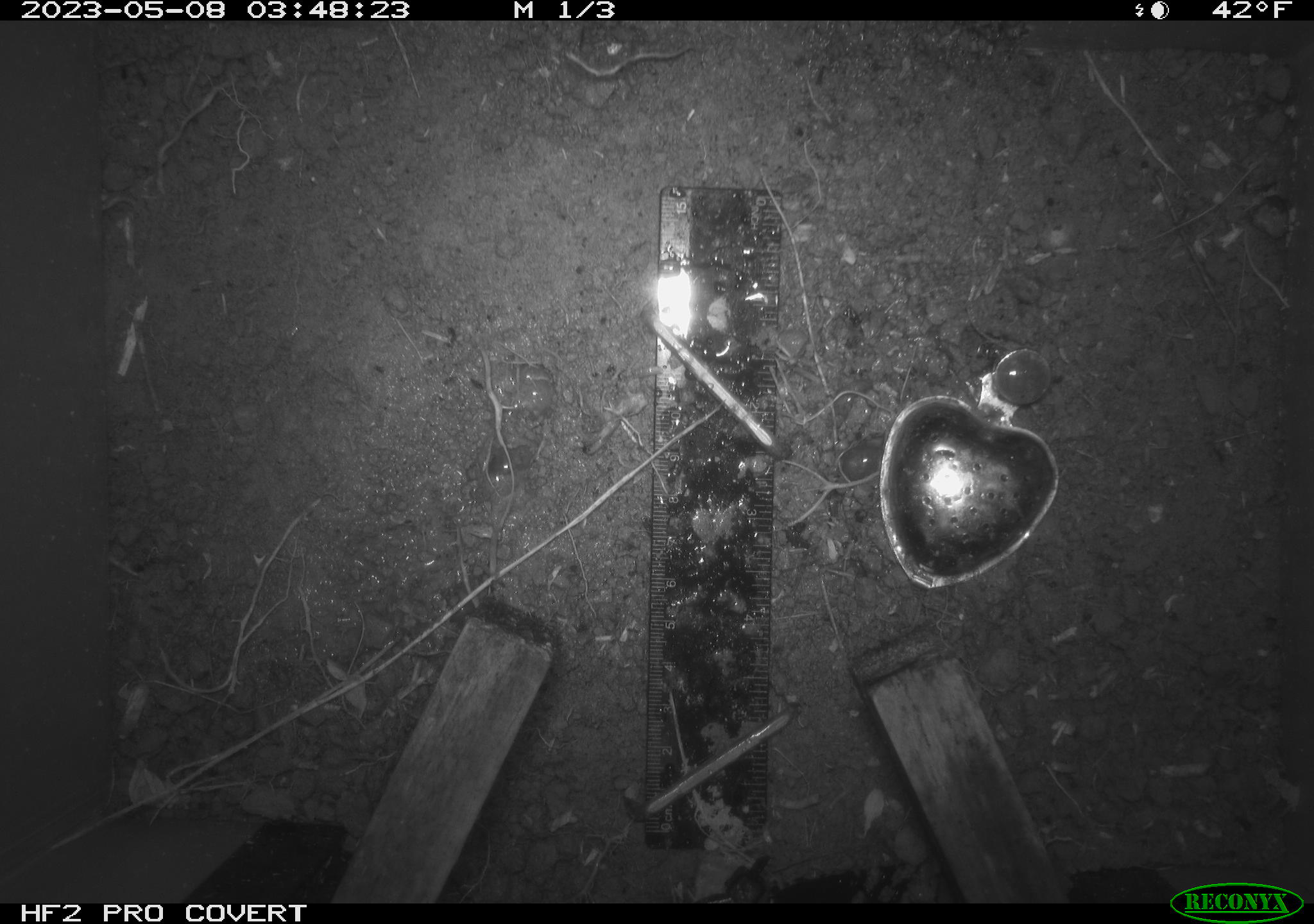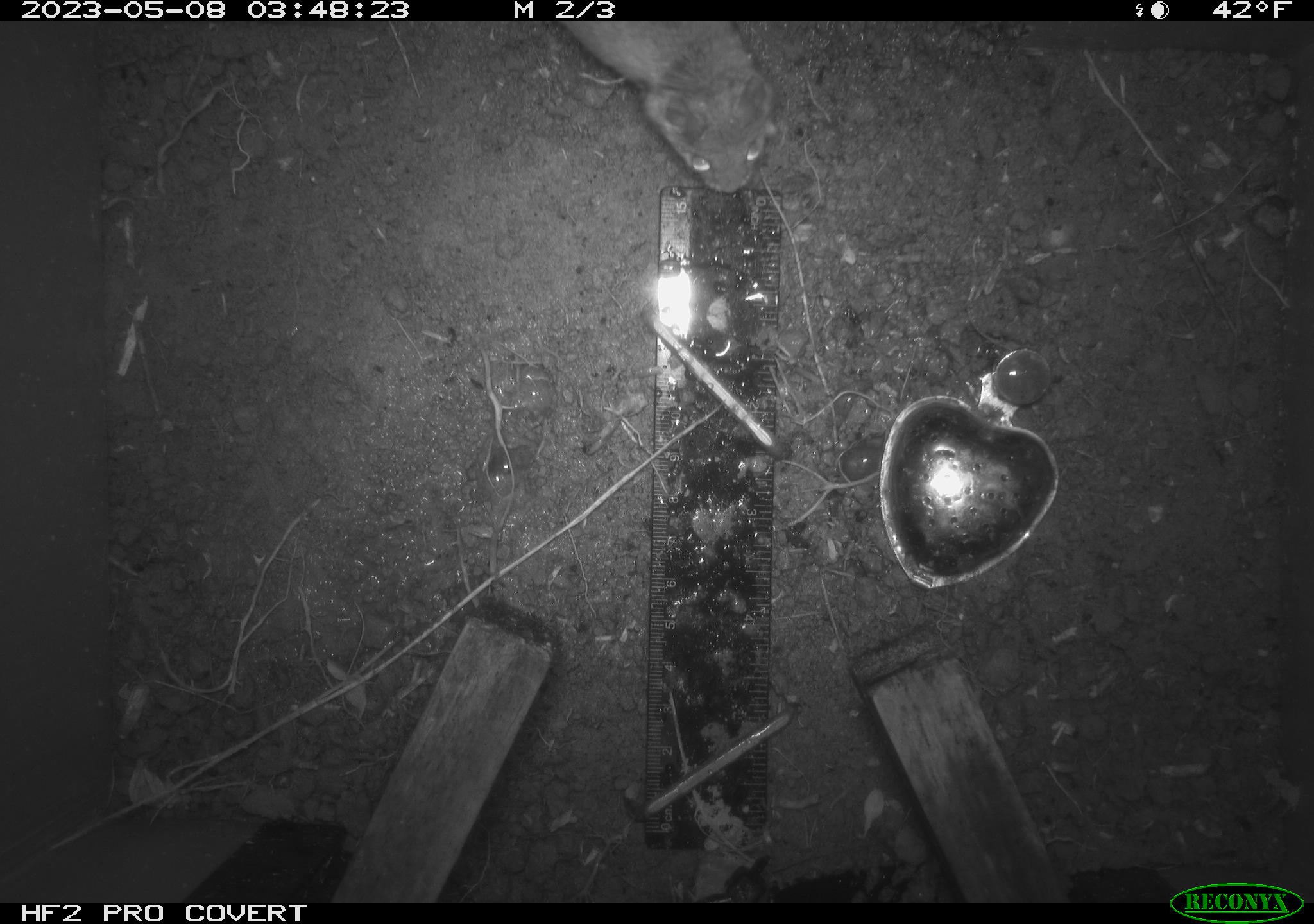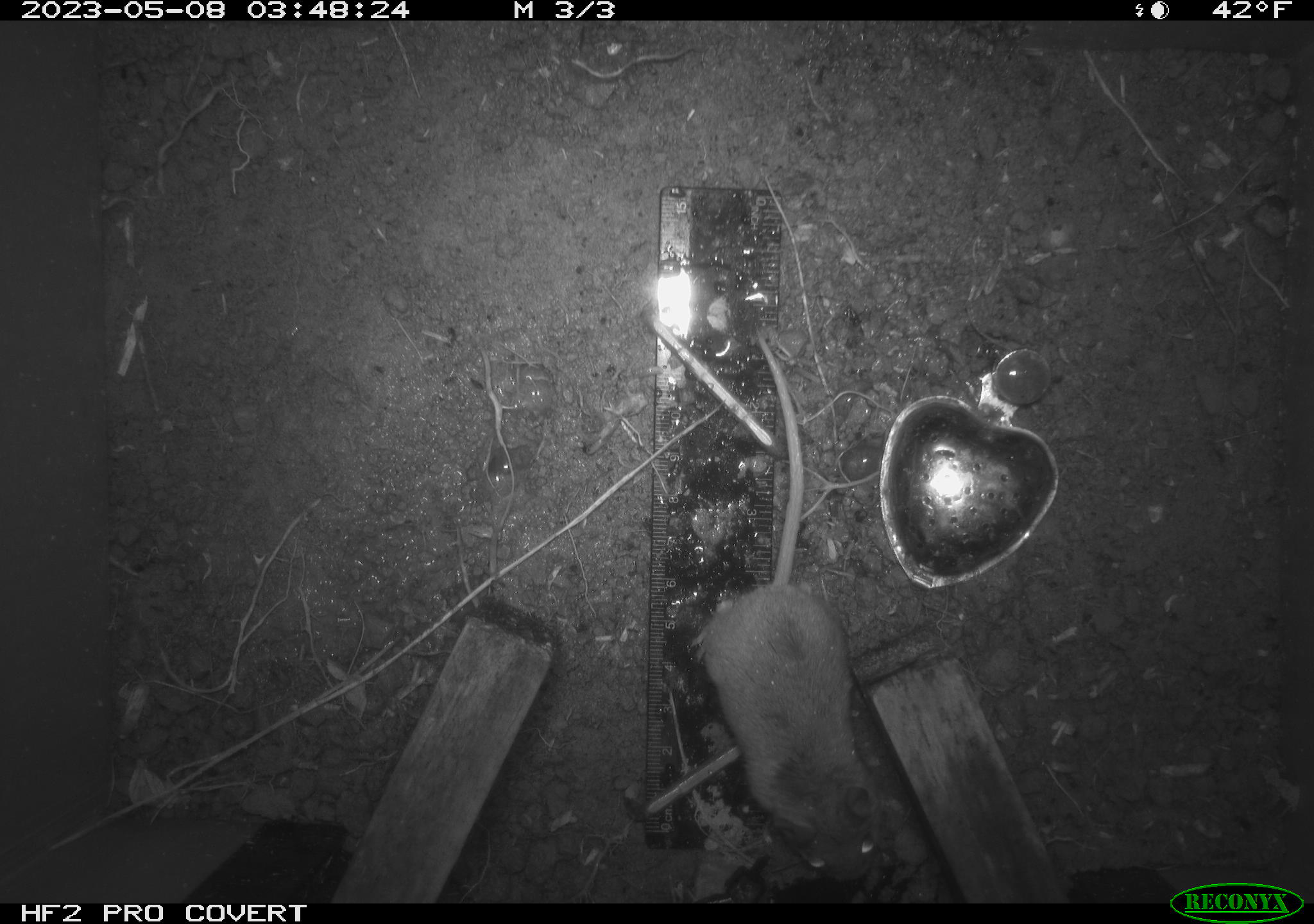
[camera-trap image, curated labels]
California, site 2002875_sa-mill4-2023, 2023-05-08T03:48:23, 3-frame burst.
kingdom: Animalia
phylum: Chordata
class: Mammalia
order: Rodentia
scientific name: Rodentia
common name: mouse species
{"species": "mouse species (Rodentia)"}